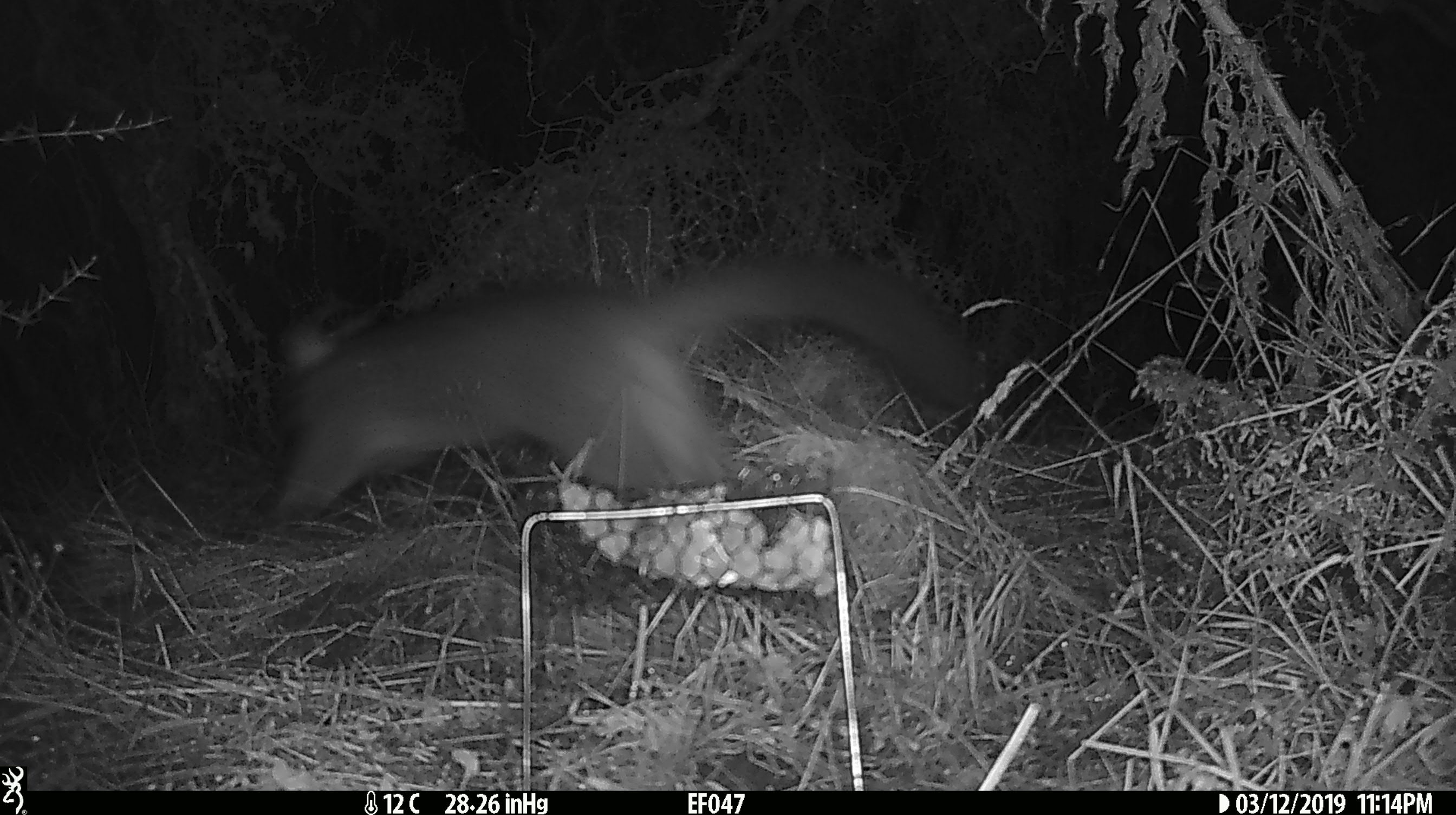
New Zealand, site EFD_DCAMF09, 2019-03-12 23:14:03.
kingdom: Animalia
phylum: Chordata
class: Mammalia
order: Diprotodontia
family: Phalangeridae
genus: Trichosurus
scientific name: Trichosurus vulpecula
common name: common brushtail possum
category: possum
Possum (common brushtail possum) (Trichosurus vulpecula).